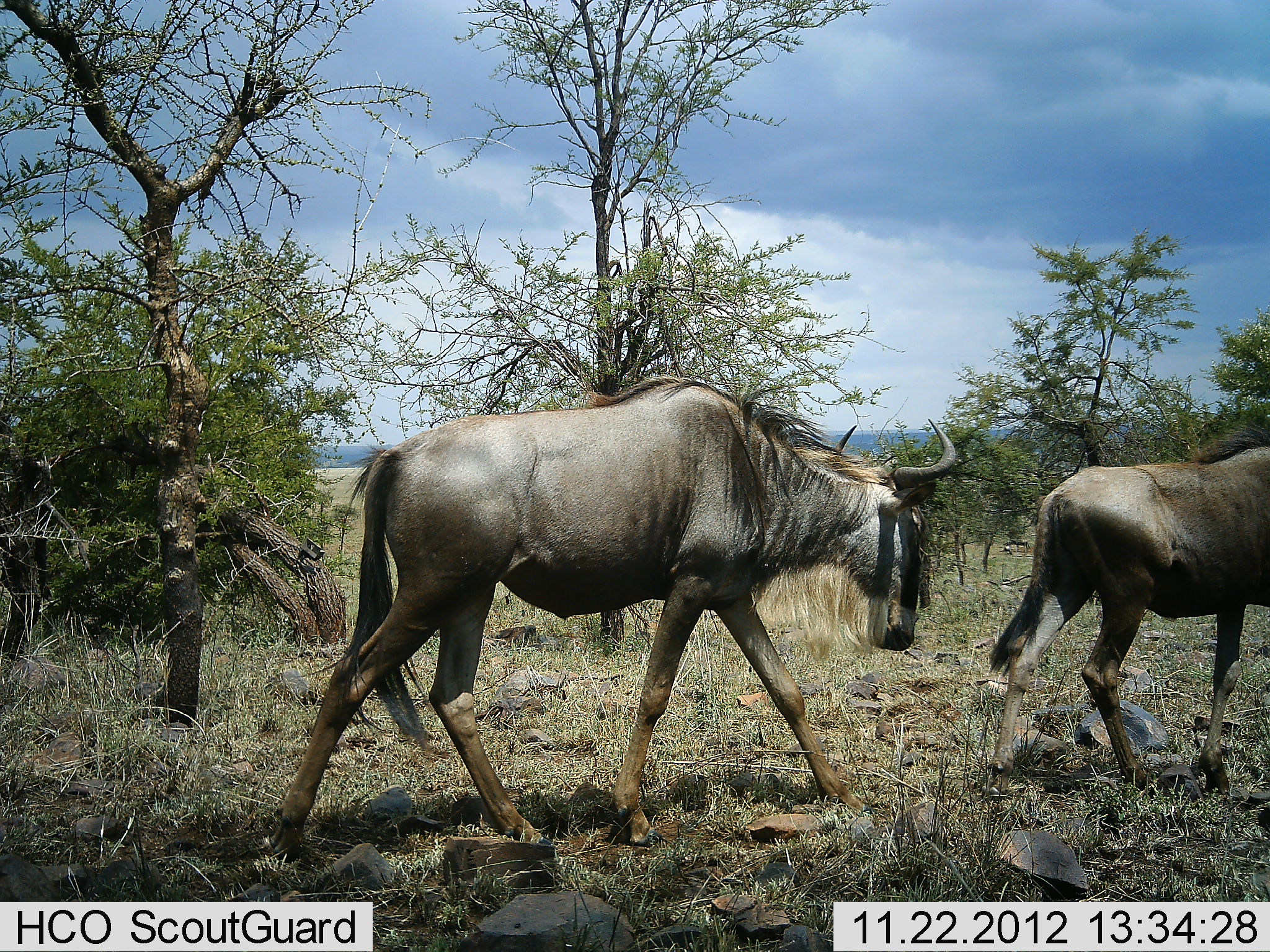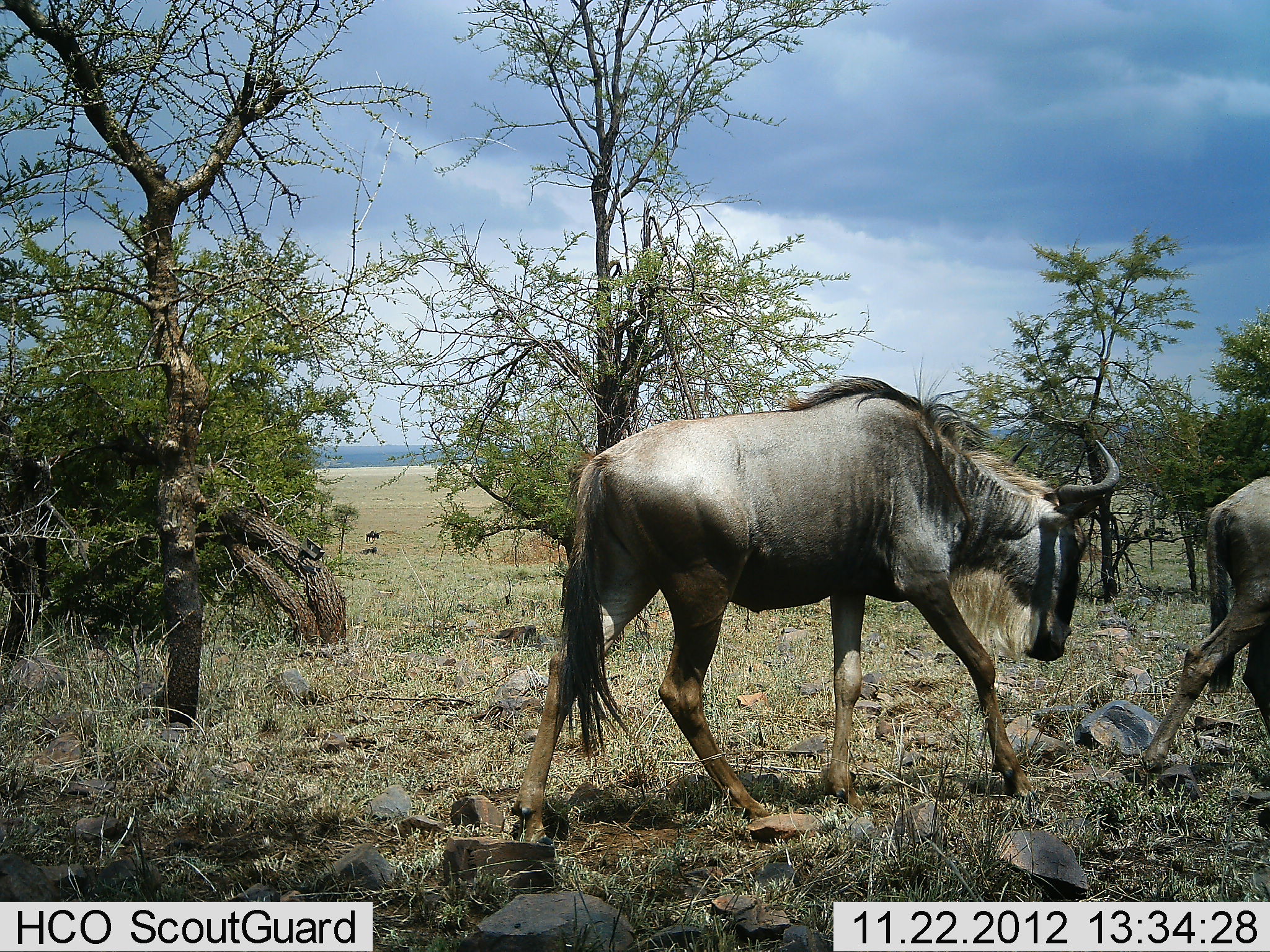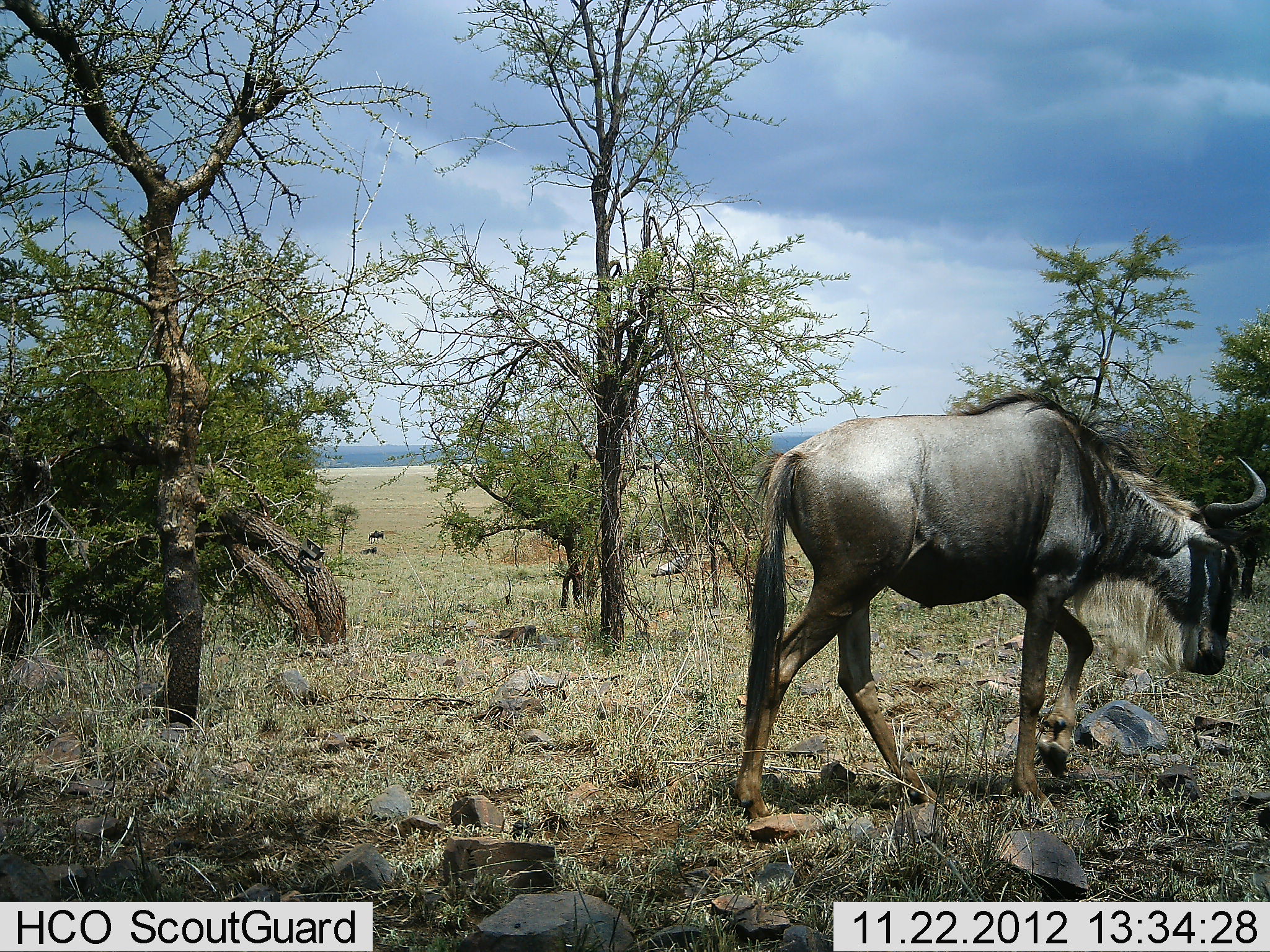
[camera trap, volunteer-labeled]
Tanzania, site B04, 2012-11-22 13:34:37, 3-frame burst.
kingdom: Animalia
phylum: Chordata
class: Mammalia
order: Artiodactyla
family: Bovidae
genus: Connochaetes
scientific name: Connochaetes taurinus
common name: blue wildebeest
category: wildebeest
Wildebeest (blue wildebeest) (Connochaetes taurinus), count 2. Behavior (volunteer vote fractions): standing 0%, resting 0%, moving 100%, interacting 0%. Young present (vote fraction): 0%. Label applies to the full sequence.